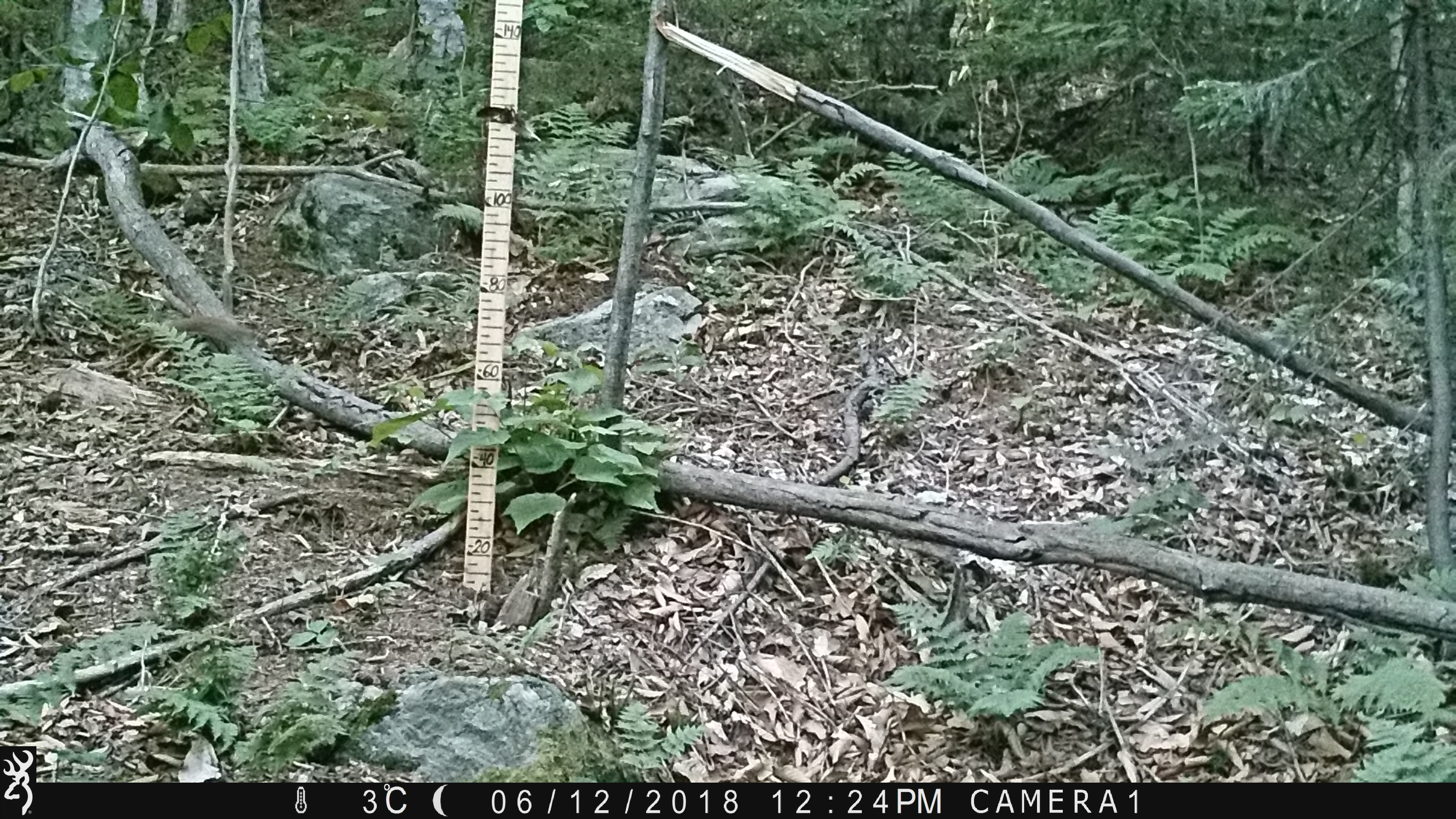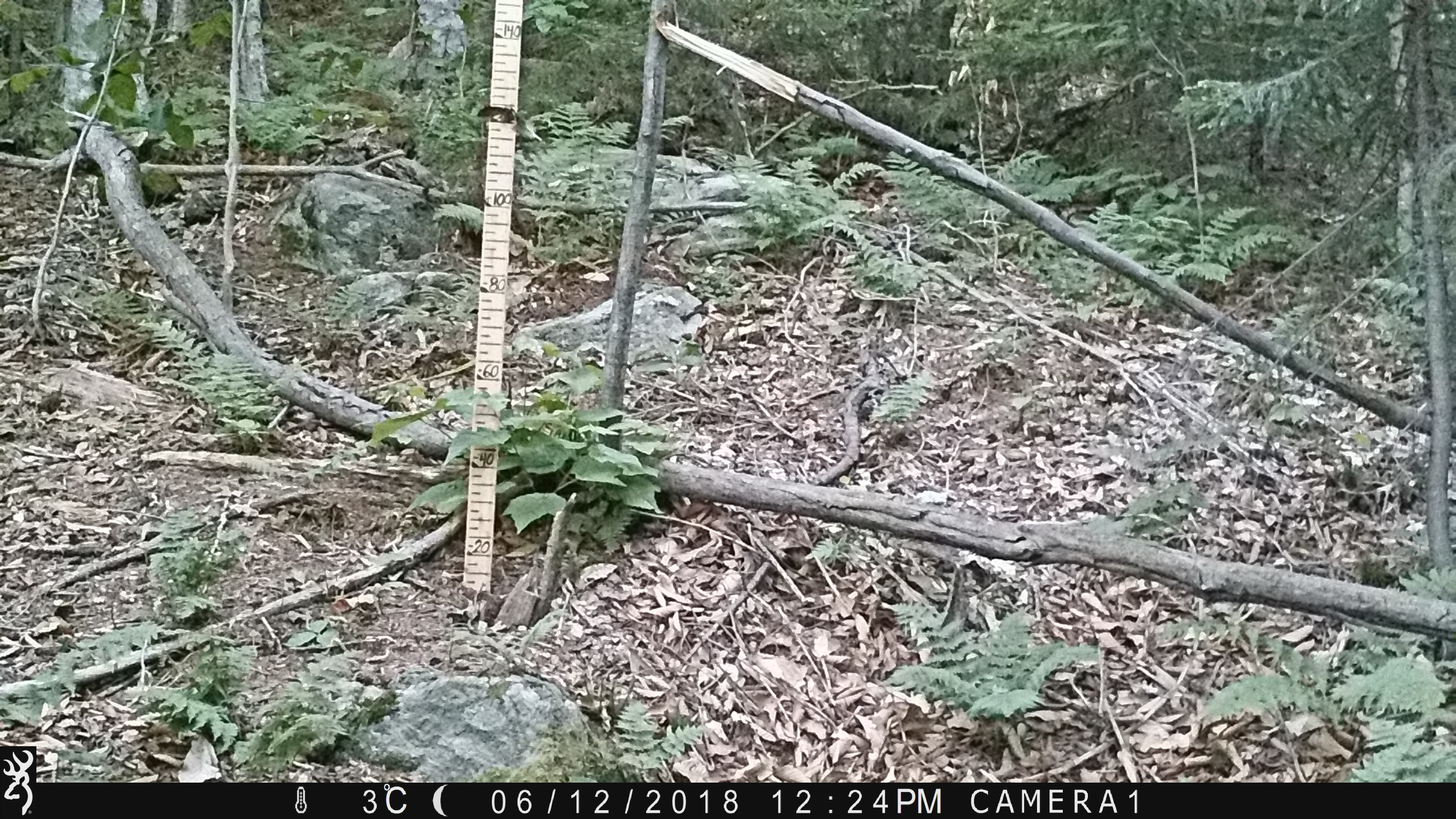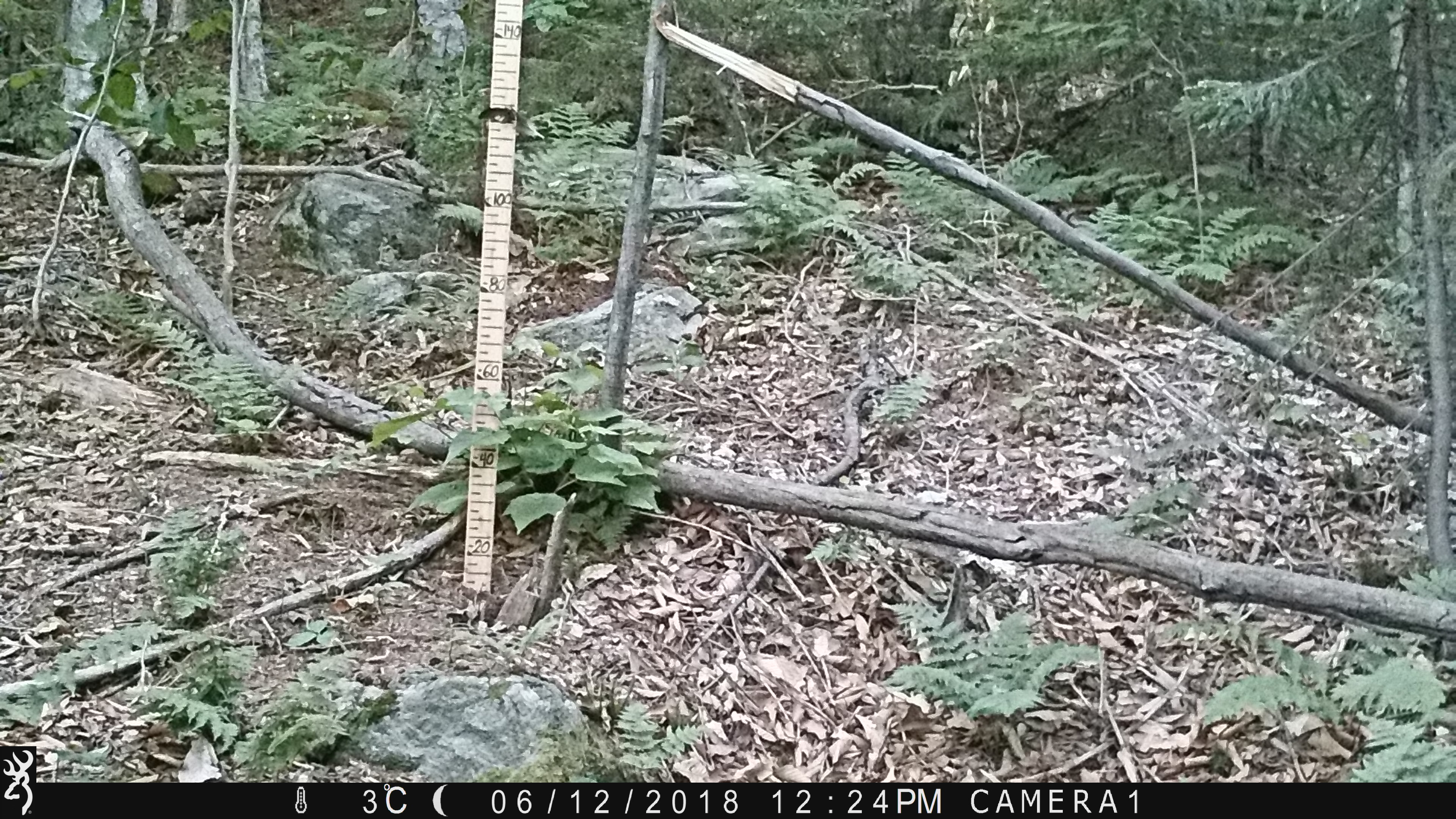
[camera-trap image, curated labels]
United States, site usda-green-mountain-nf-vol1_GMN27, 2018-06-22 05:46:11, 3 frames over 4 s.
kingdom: Animalia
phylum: Chordata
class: Mammalia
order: Rodentia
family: Sciuridae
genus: Tamiasciurus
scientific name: Tamiasciurus hudsonicus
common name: red squirrel